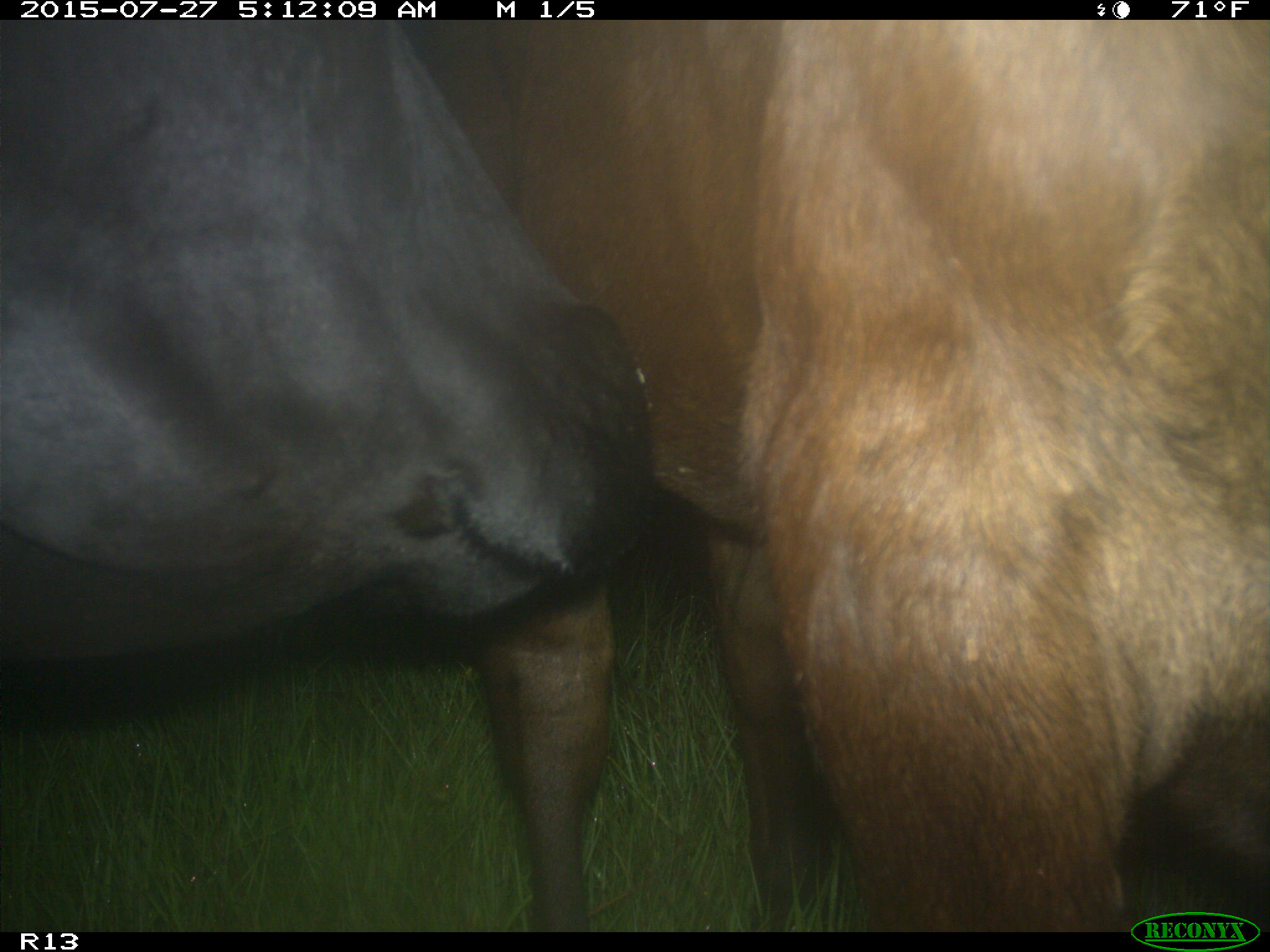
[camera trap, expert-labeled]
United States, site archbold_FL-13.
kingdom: Animalia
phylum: Chordata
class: Mammalia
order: Artiodactyla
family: Bovidae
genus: Bos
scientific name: Bos taurus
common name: domestic cow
Bos taurus (domestic cow).